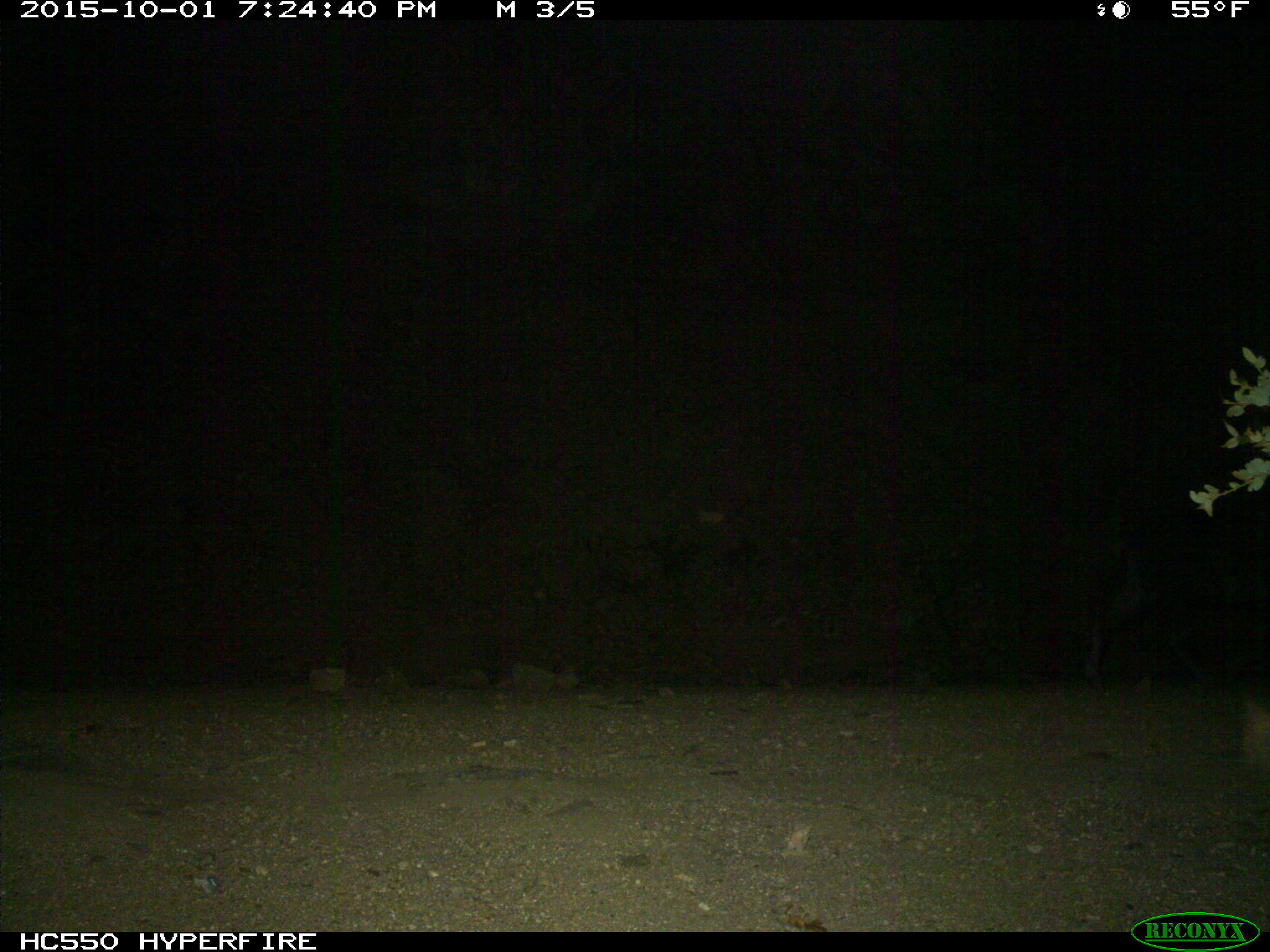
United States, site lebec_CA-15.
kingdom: Animalia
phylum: Chordata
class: Mammalia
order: Artiodactyla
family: Suidae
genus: Sus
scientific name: Sus scrofa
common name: wild boar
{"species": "Sus scrofa (wild boar)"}